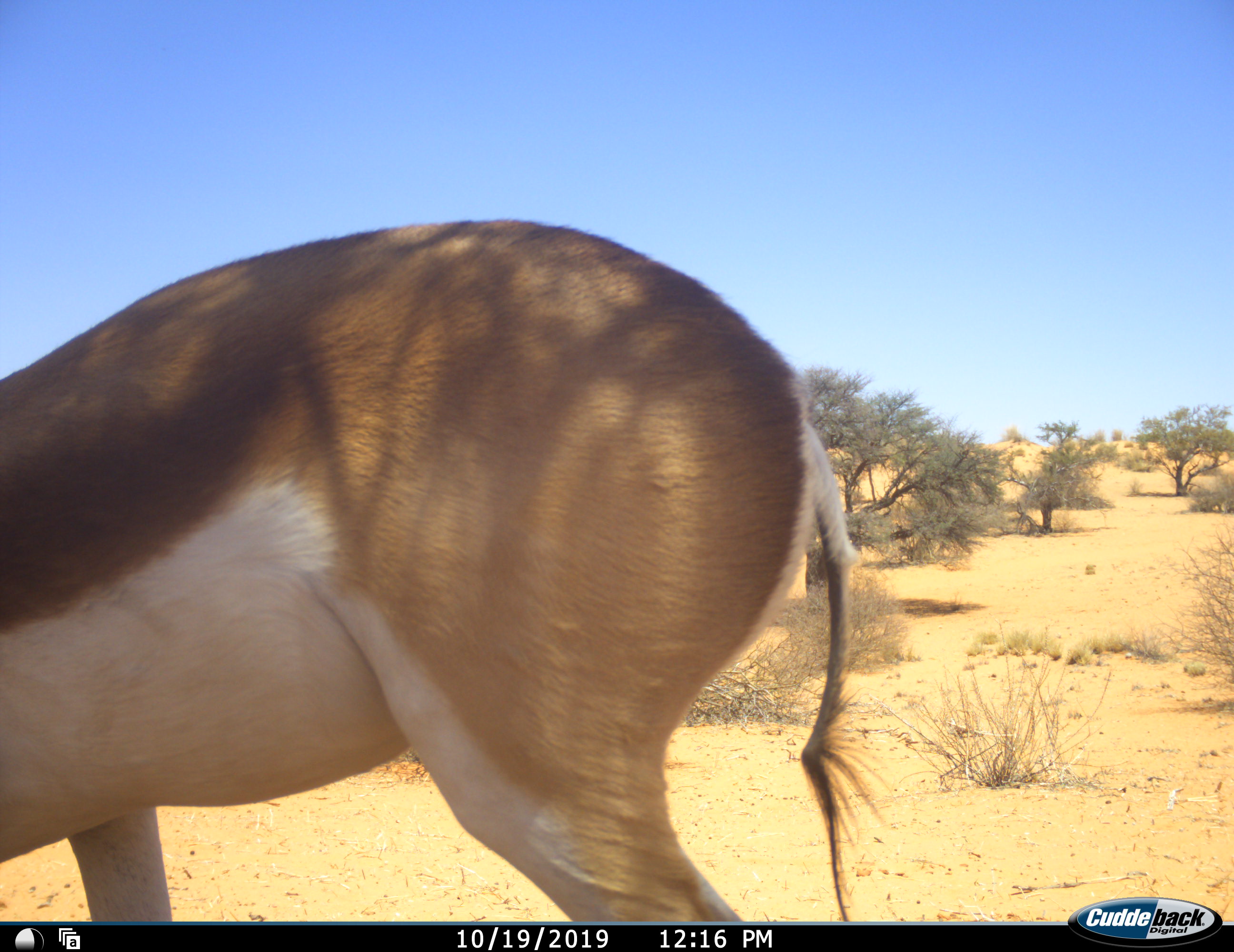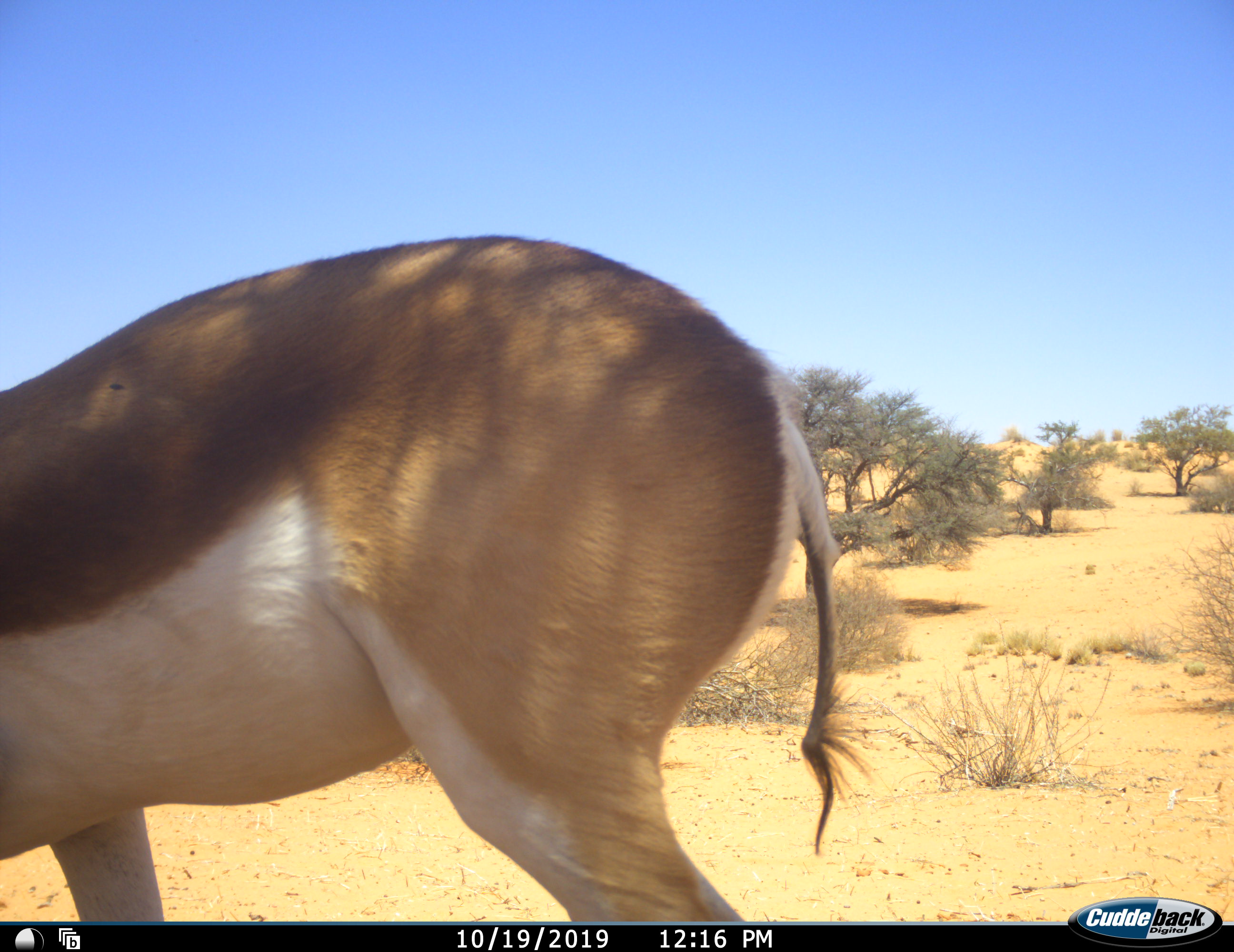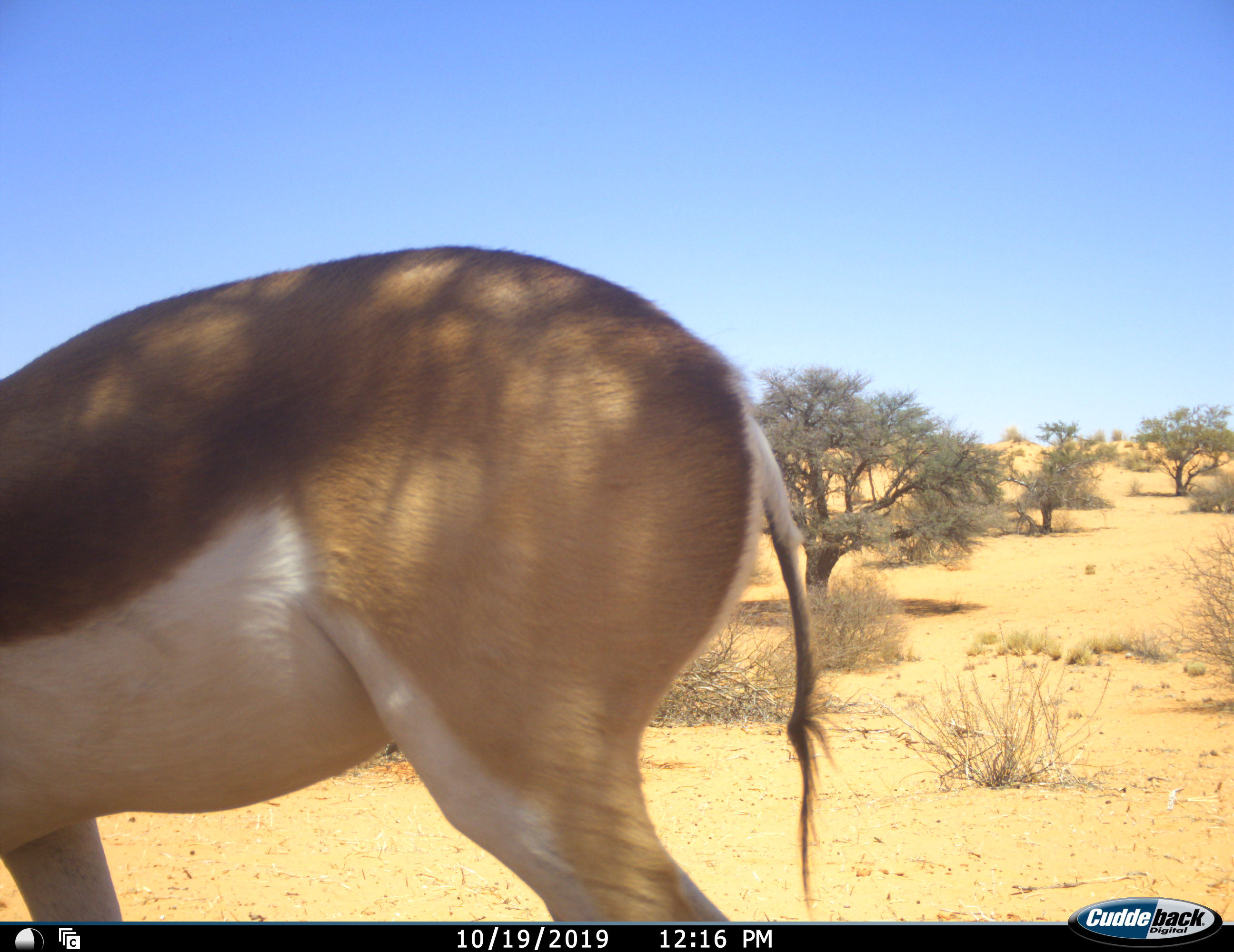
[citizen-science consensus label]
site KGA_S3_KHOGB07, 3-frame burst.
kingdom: Animalia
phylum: Chordata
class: Mammalia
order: Artiodactyla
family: Bovidae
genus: Antidorcas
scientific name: Antidorcas marsupialis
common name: springbok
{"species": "springbok (Antidorcas marsupialis)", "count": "1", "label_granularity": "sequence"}